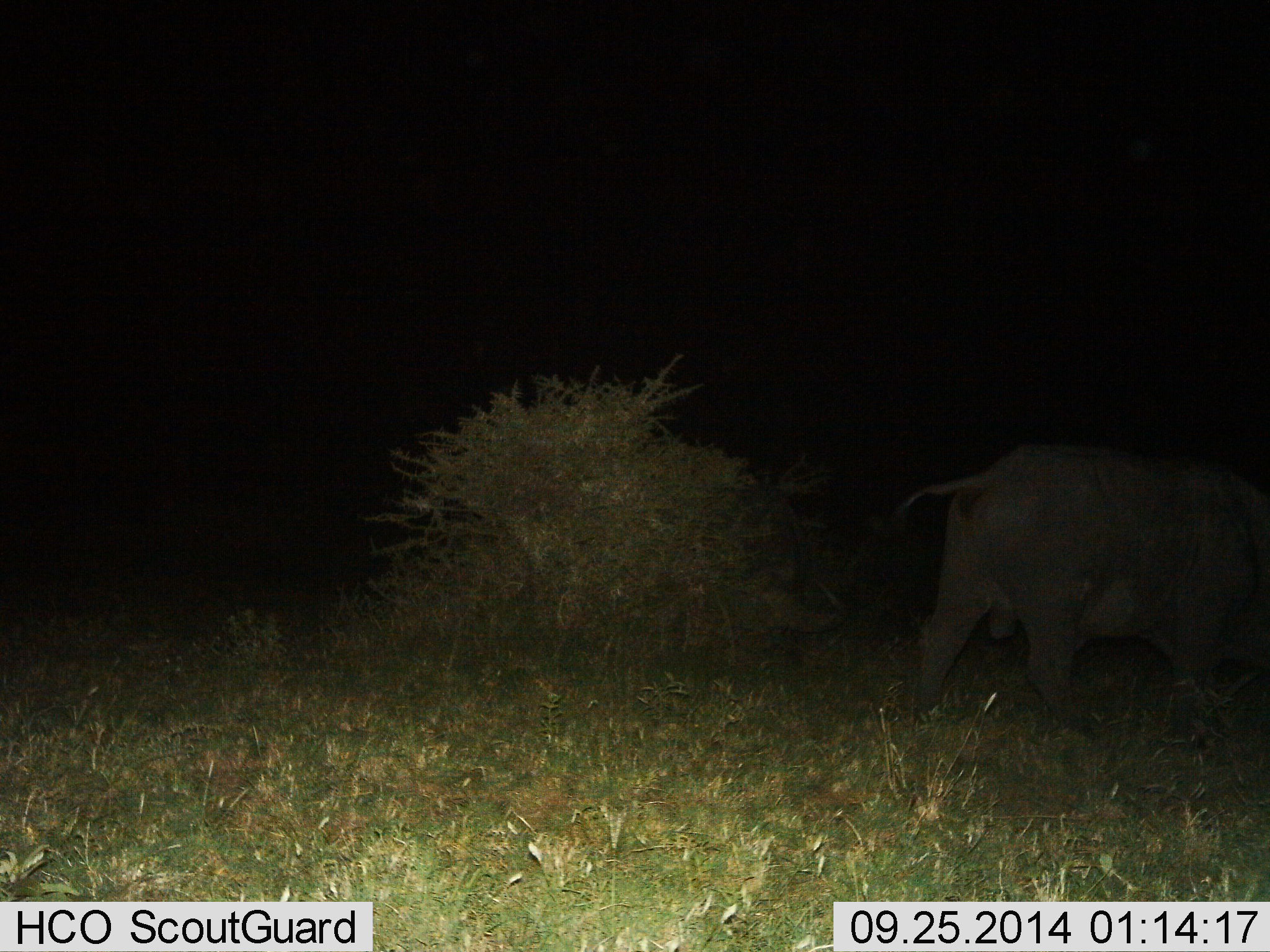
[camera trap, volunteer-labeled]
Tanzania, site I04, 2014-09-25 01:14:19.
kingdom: Animalia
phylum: Chordata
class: Mammalia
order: Artiodactyla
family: Bovidae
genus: Syncerus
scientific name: Syncerus caffer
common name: cape buffalo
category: buffalo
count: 1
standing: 10%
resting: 0%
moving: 80%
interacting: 0%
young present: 0%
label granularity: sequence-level